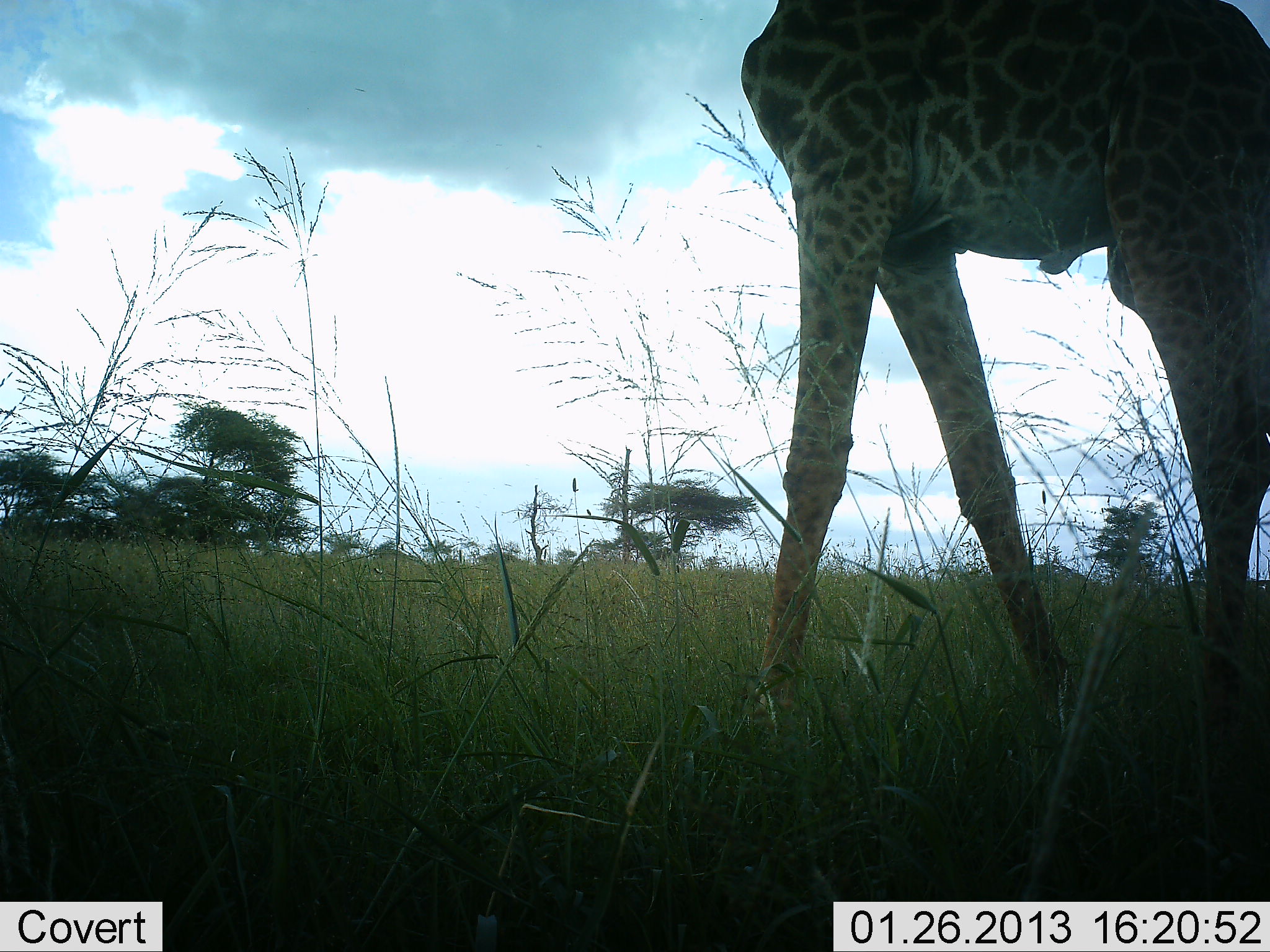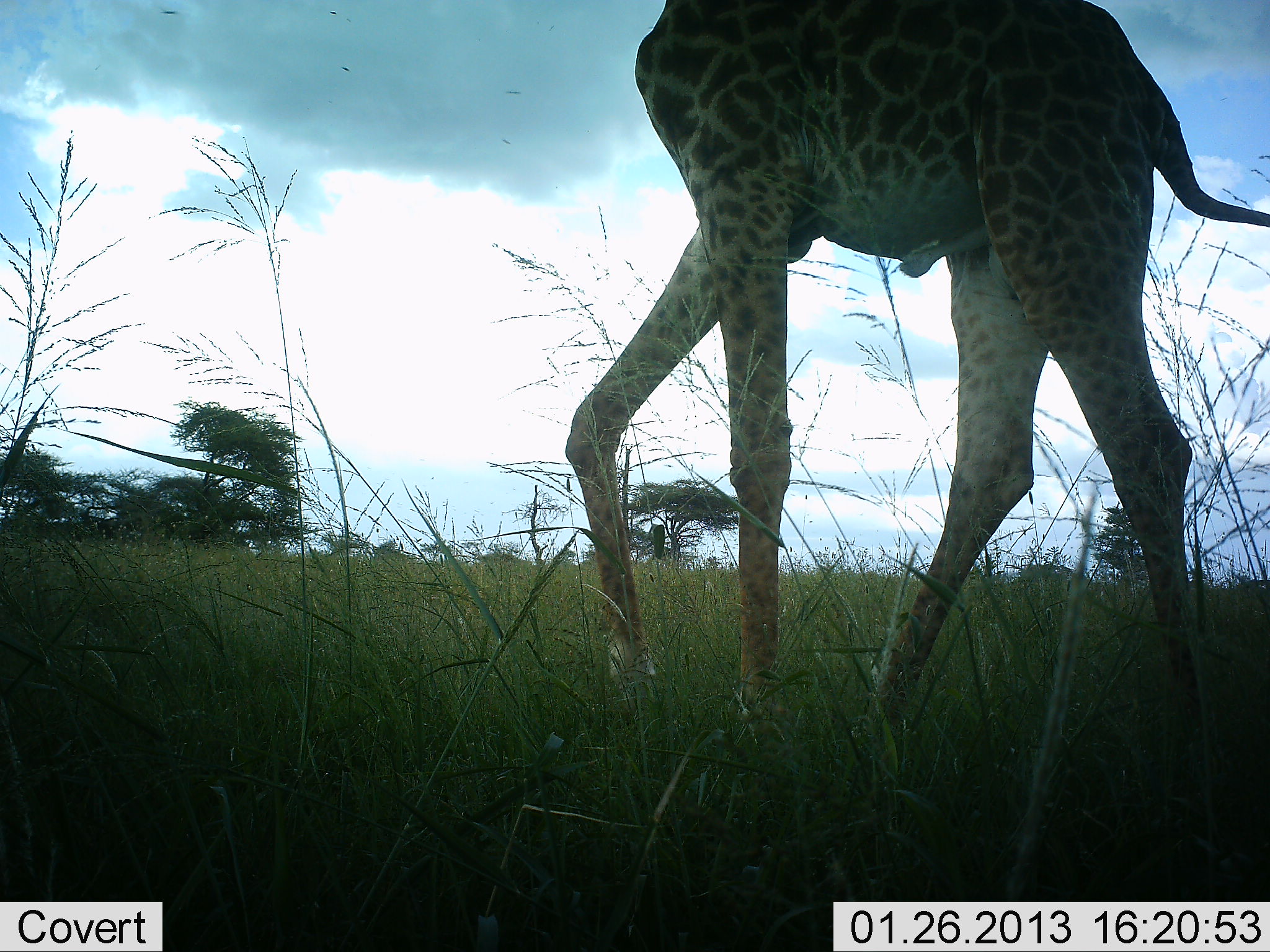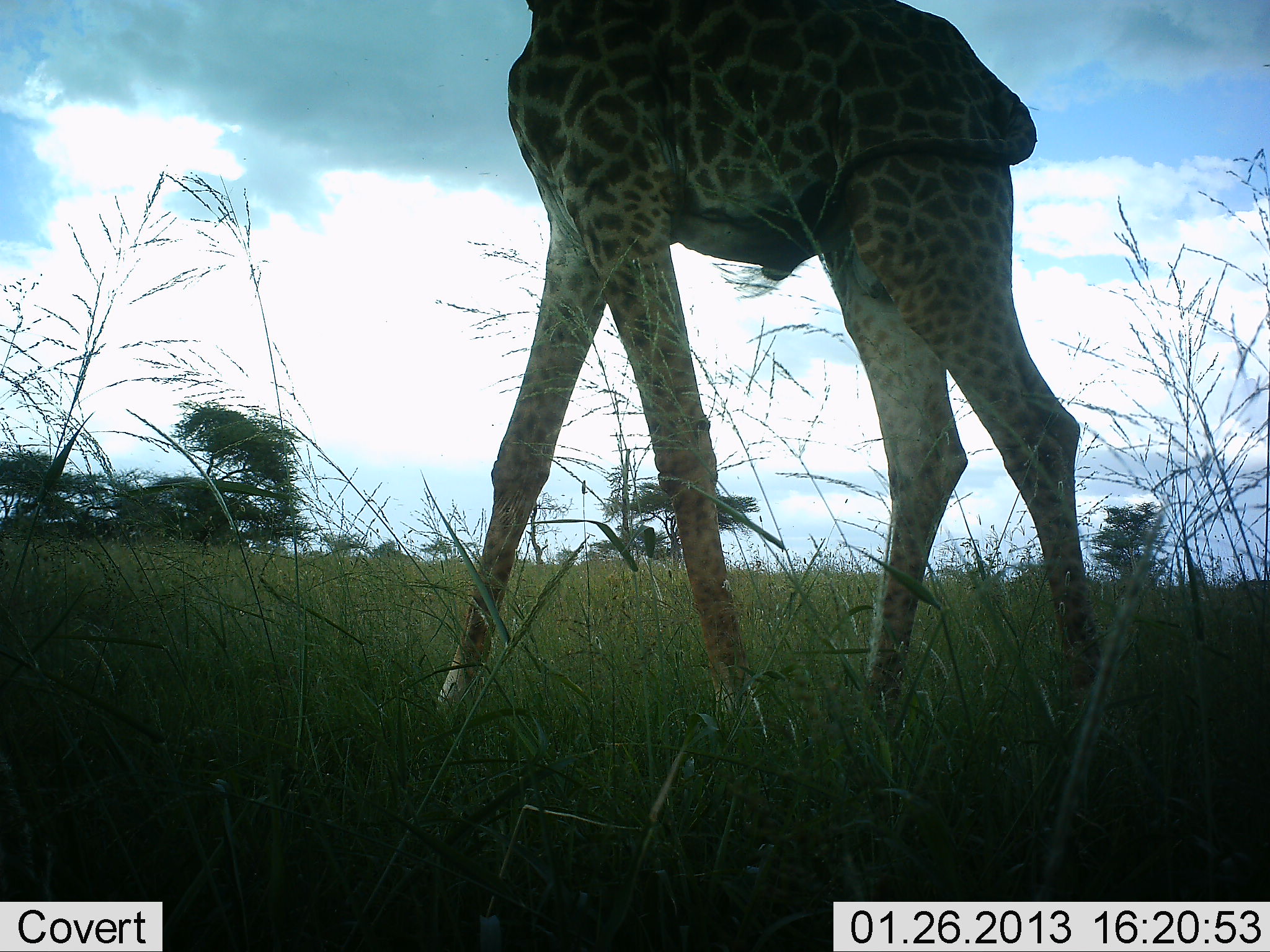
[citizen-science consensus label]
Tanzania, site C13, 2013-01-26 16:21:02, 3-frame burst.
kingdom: Animalia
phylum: Chordata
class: Mammalia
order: Artiodactyla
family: Giraffidae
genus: Giraffa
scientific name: Giraffa camelopardalis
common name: giraffe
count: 1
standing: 3%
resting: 0%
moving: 97%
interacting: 0%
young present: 0%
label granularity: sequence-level